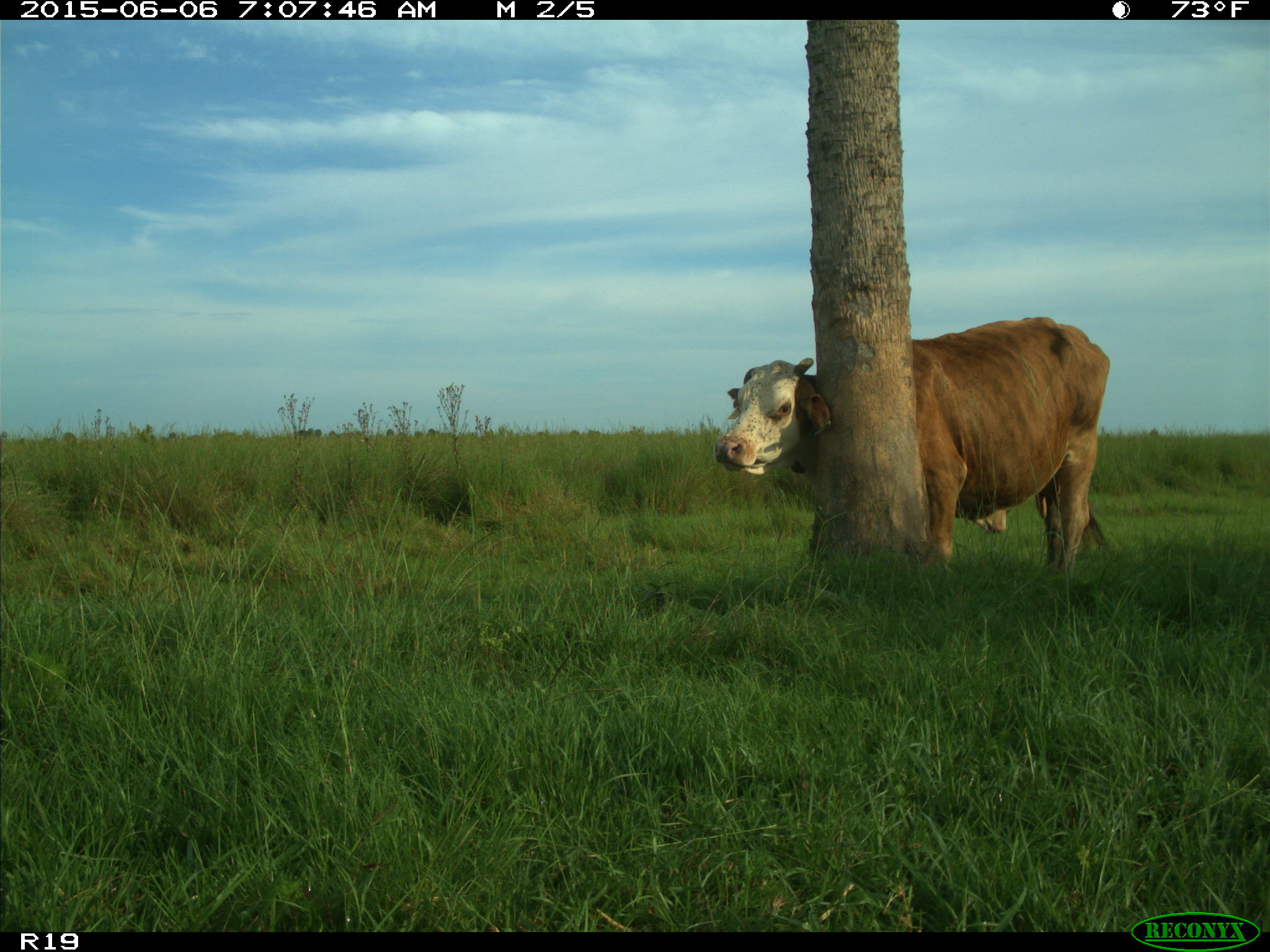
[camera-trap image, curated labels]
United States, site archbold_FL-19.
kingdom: Animalia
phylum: Chordata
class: Mammalia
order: Artiodactyla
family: Bovidae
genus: Bos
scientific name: Bos taurus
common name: domestic cow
Bos taurus (domestic cow).